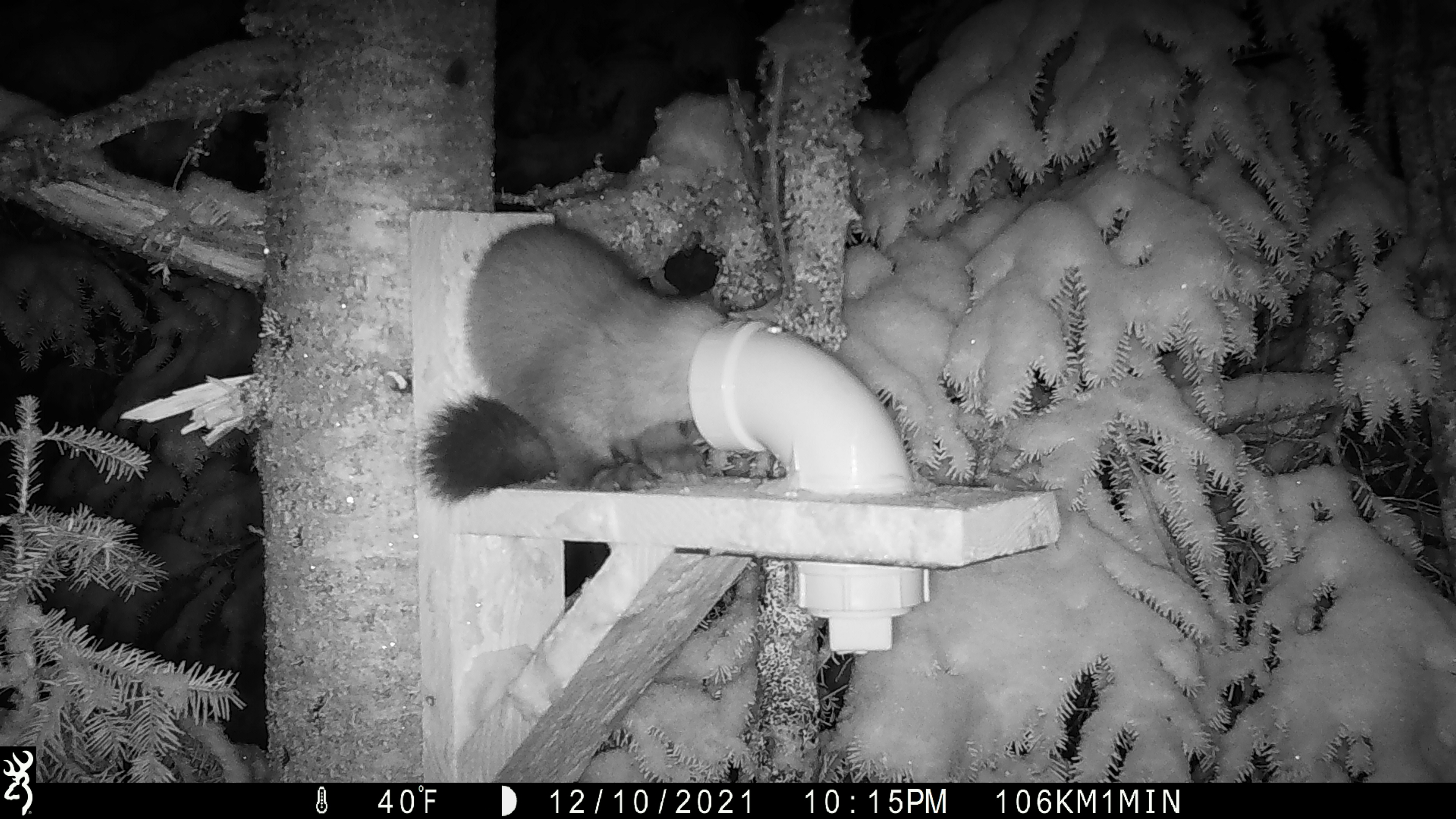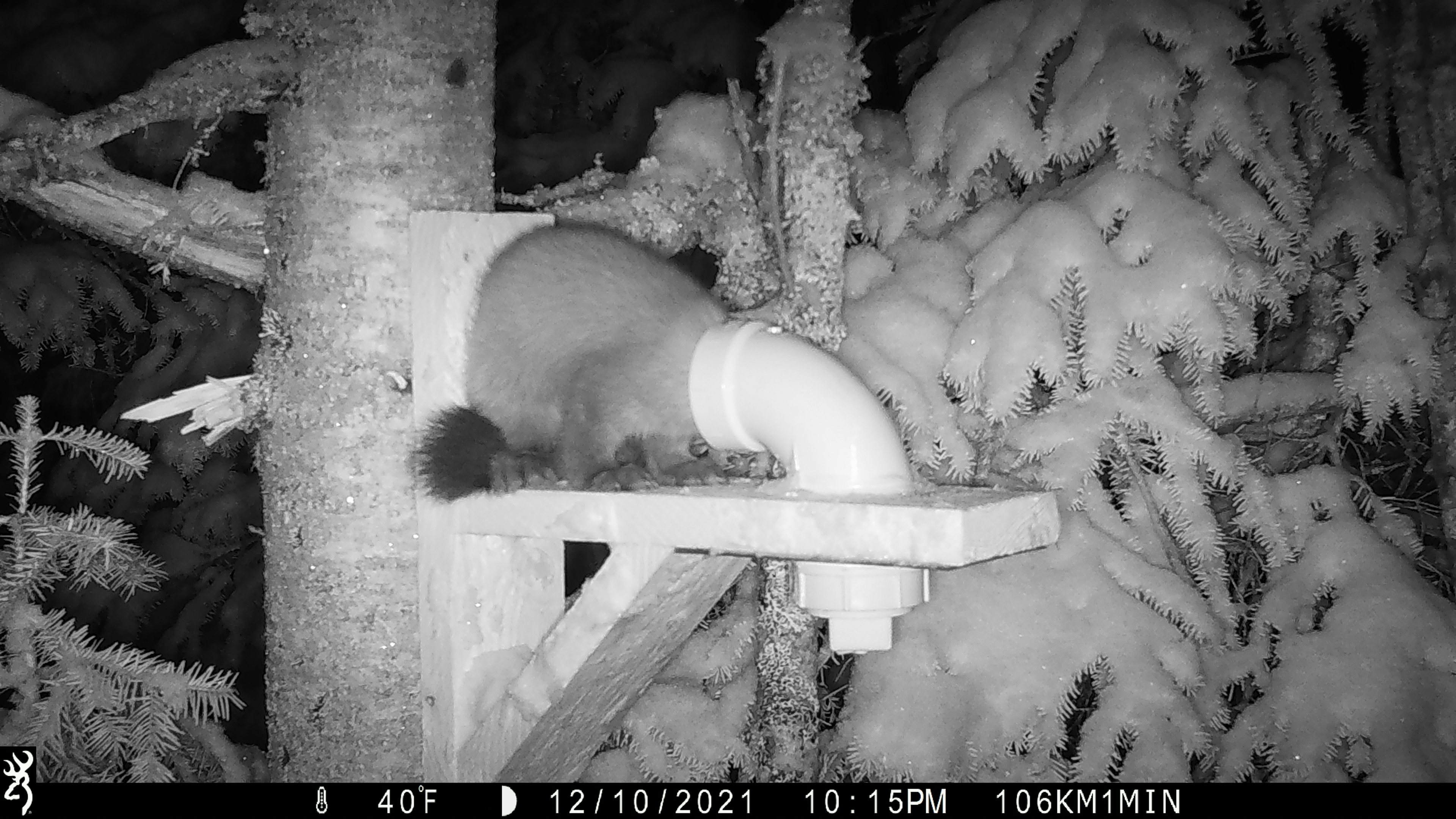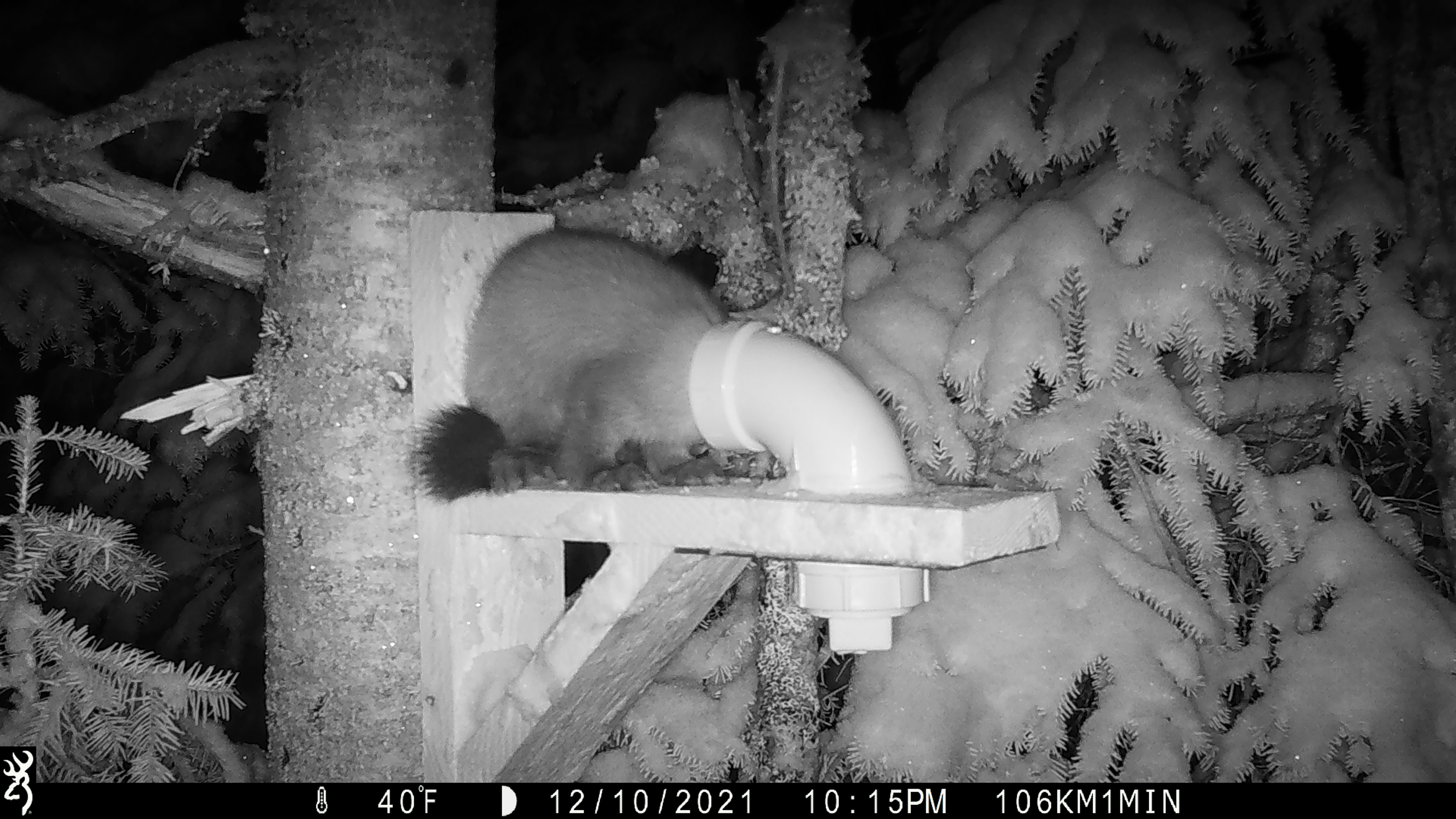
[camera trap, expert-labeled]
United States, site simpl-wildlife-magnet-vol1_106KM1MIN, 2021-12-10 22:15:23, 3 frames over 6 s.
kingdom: Animalia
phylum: Chordata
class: Mammalia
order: Carnivora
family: Mustelidae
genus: Martes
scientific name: Martes americana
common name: american marten